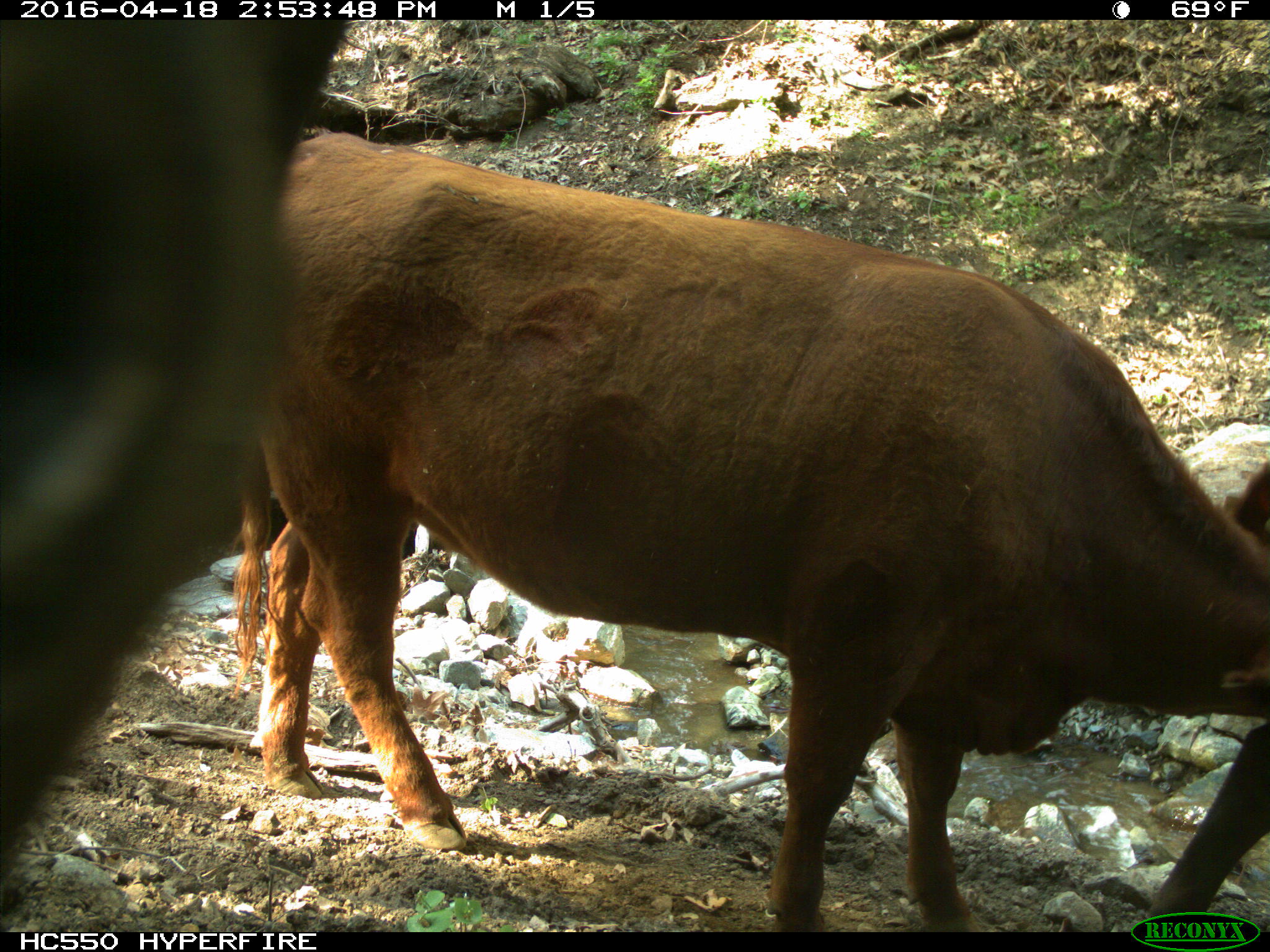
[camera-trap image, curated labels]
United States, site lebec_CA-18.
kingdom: Animalia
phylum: Chordata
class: Mammalia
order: Artiodactyla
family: Bovidae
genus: Bos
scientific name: Bos taurus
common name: domestic cow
Bos taurus (domestic cow).